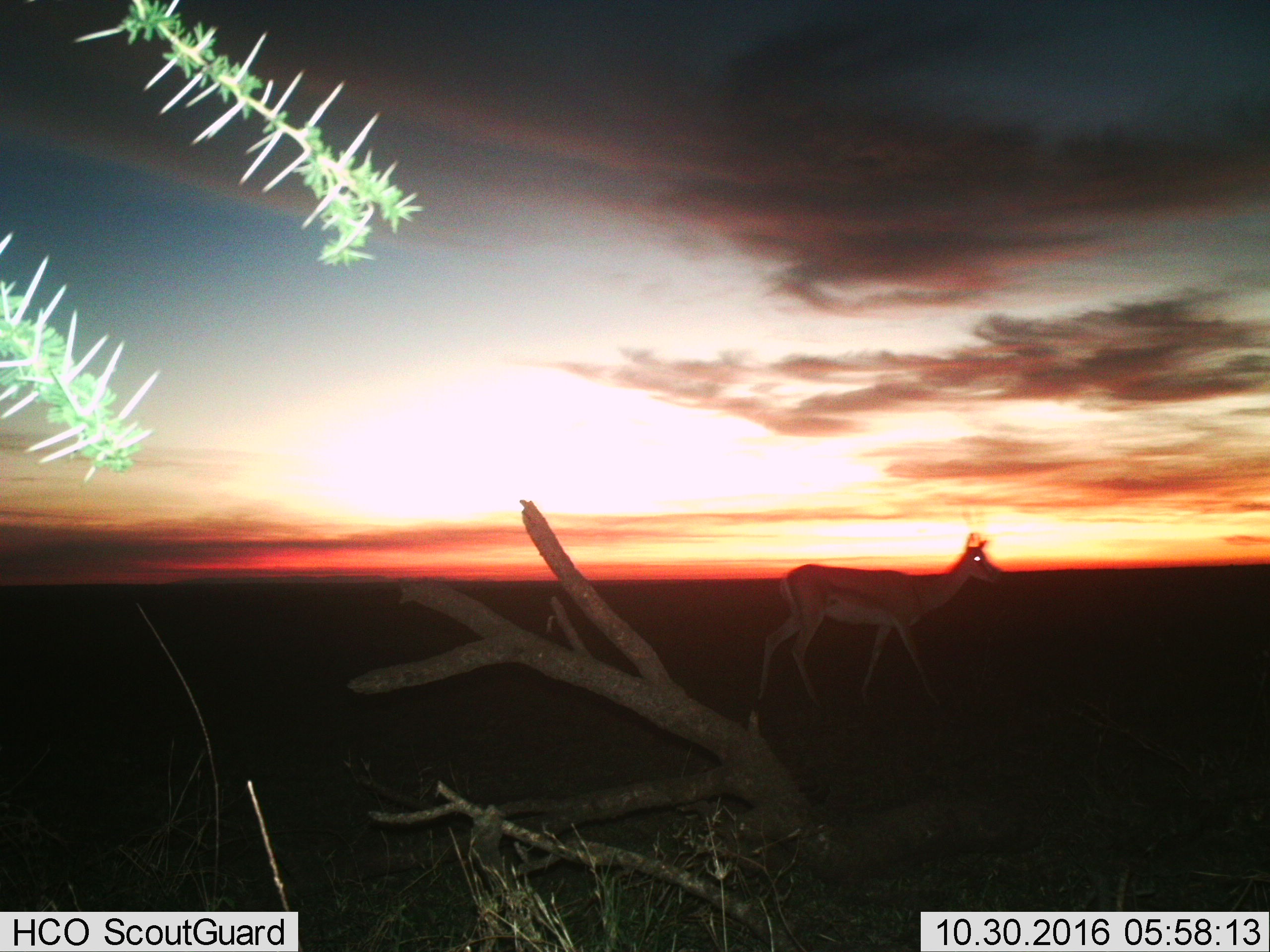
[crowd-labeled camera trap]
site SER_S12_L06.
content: unidentified animal